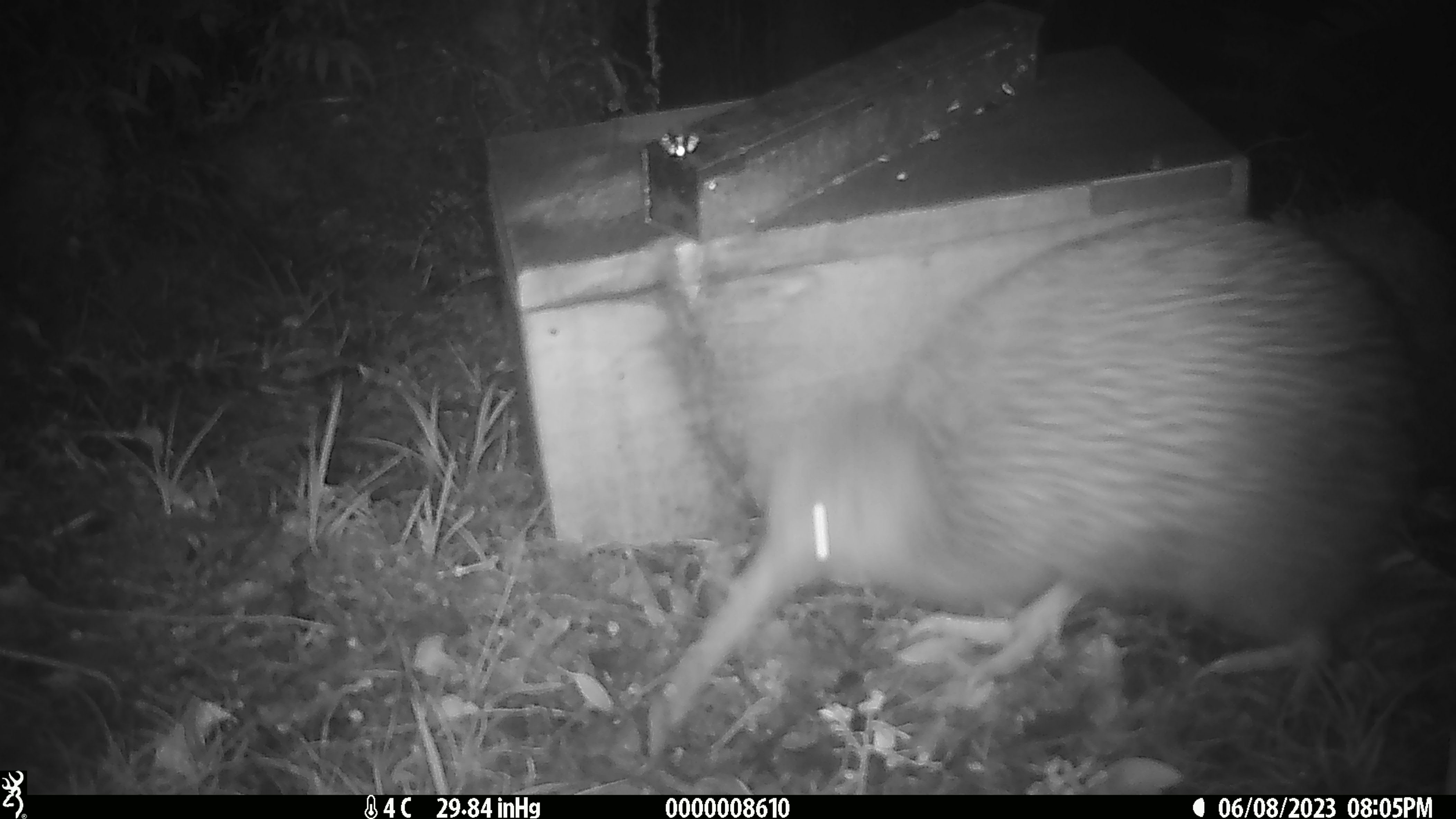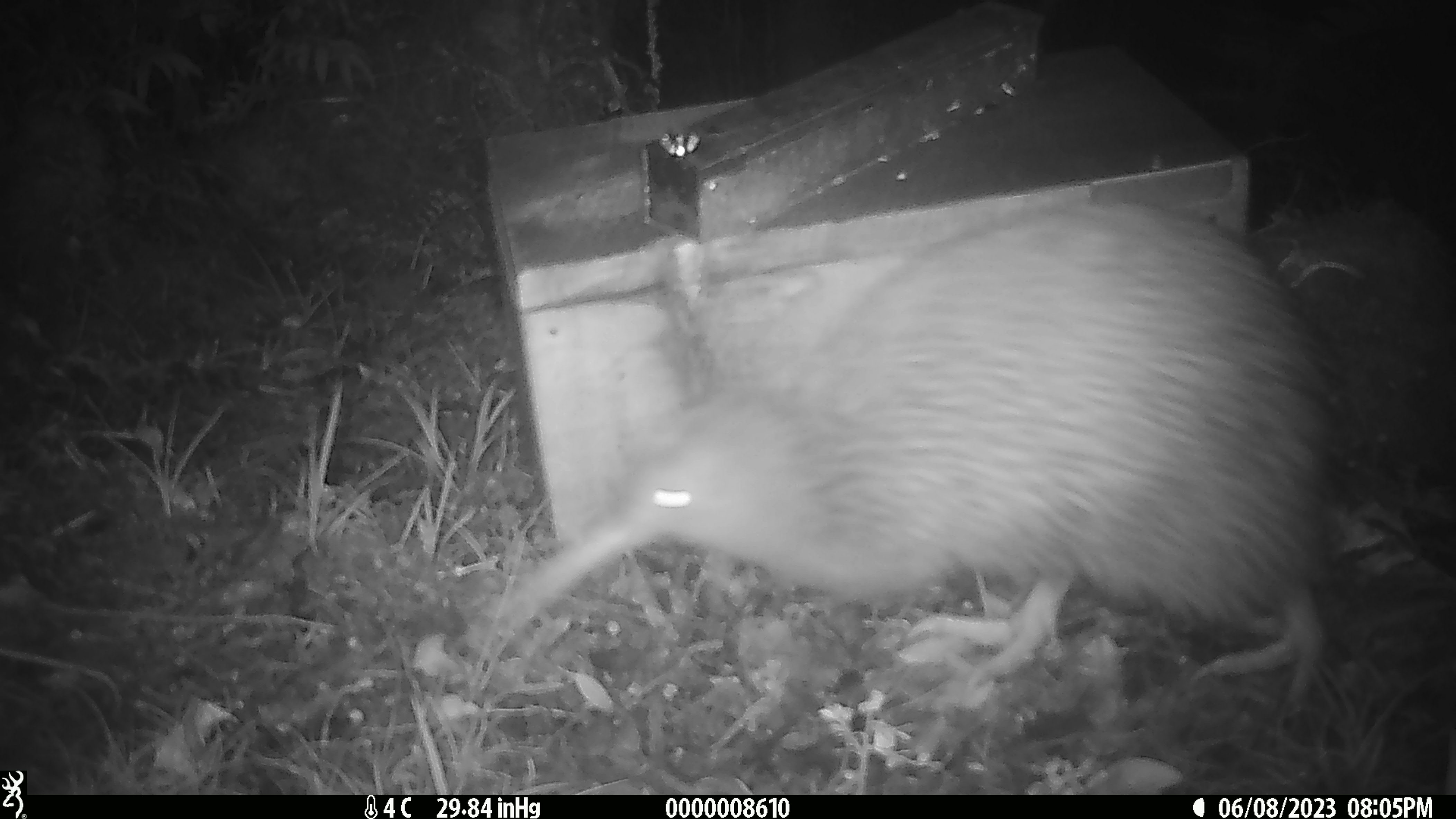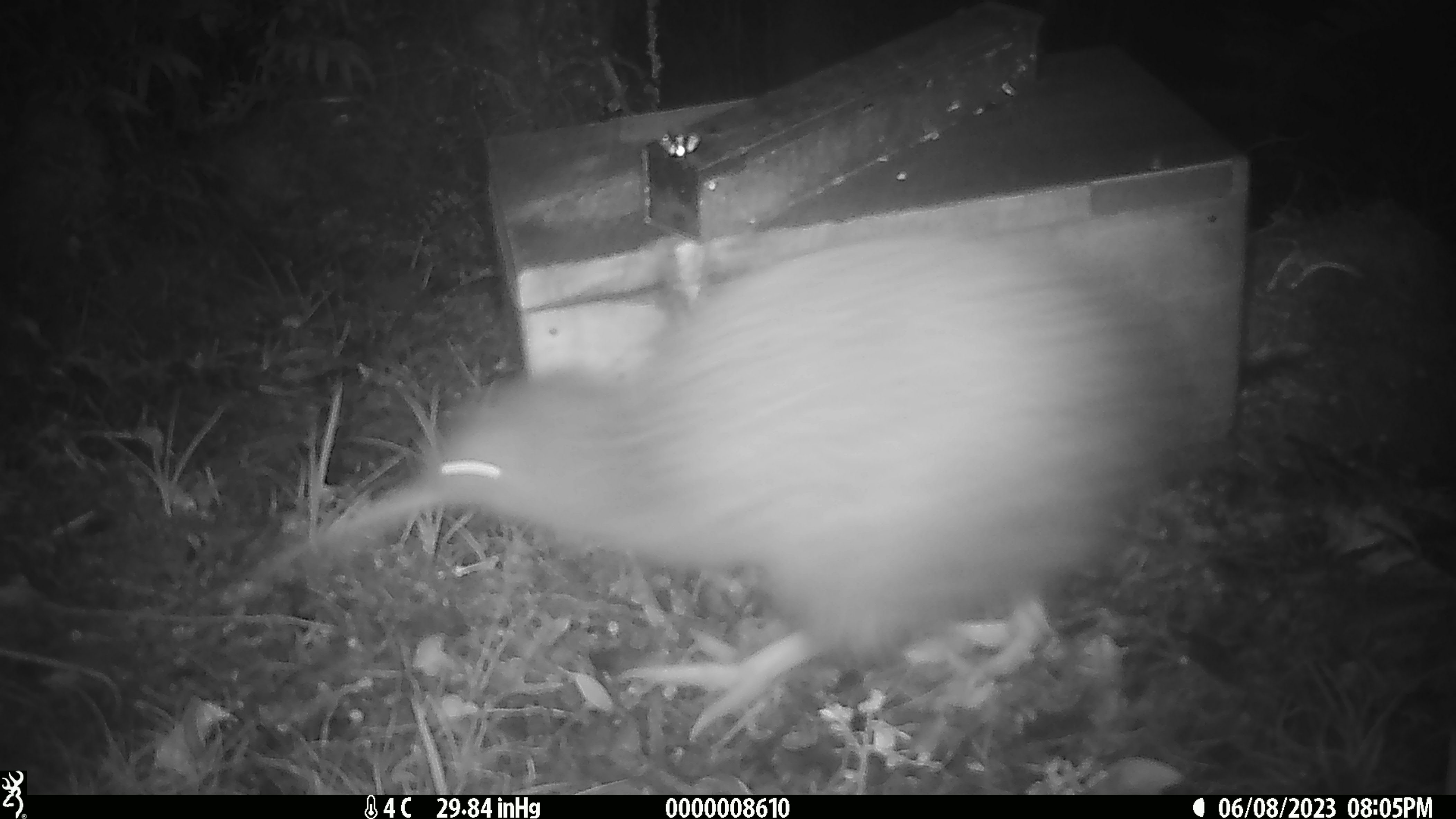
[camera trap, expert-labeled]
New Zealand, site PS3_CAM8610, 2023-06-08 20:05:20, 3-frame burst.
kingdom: Animalia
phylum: Chordata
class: Aves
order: Apterygiformes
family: Apterygidae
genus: Apteryx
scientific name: Apteryx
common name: kiwi